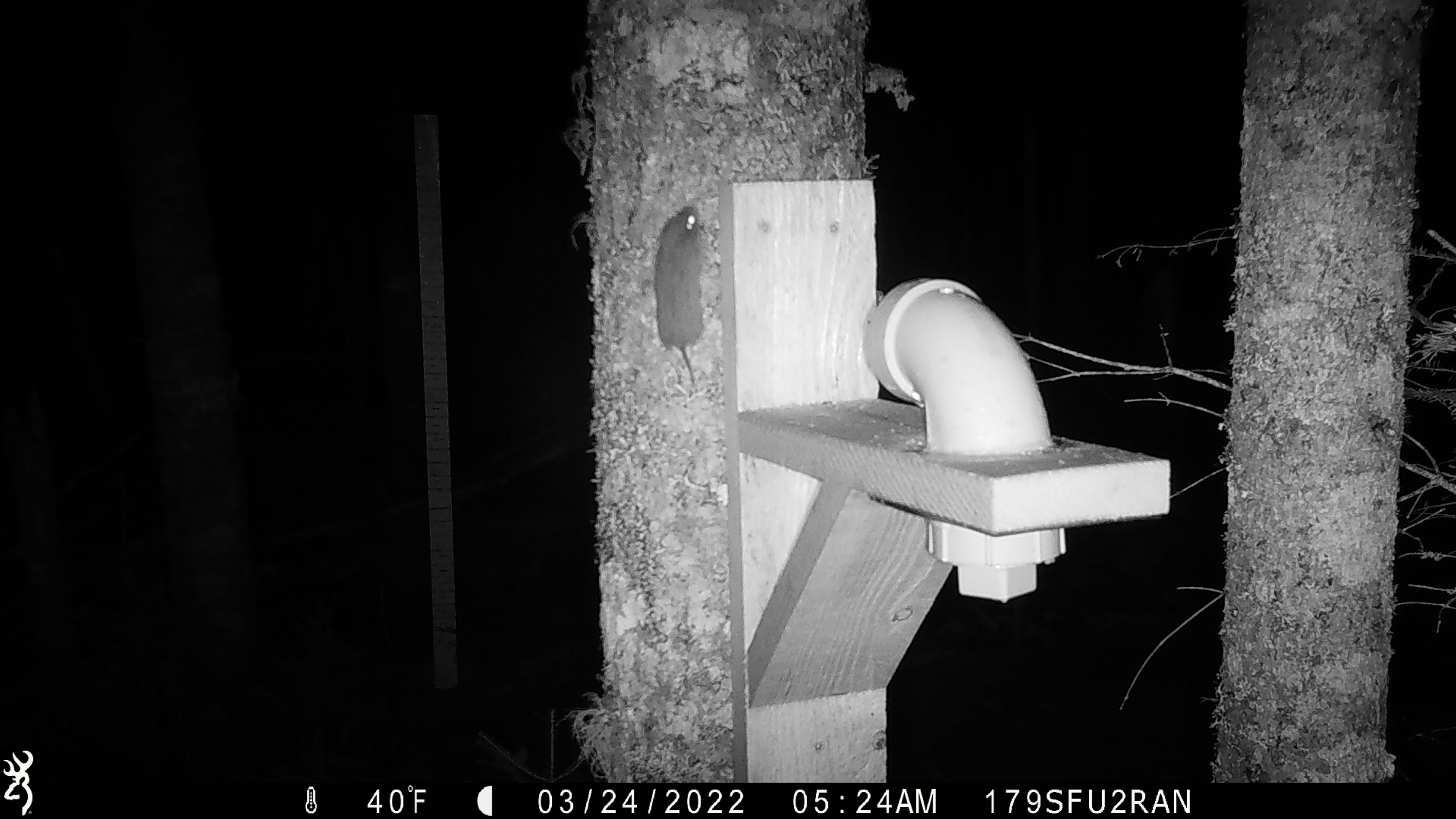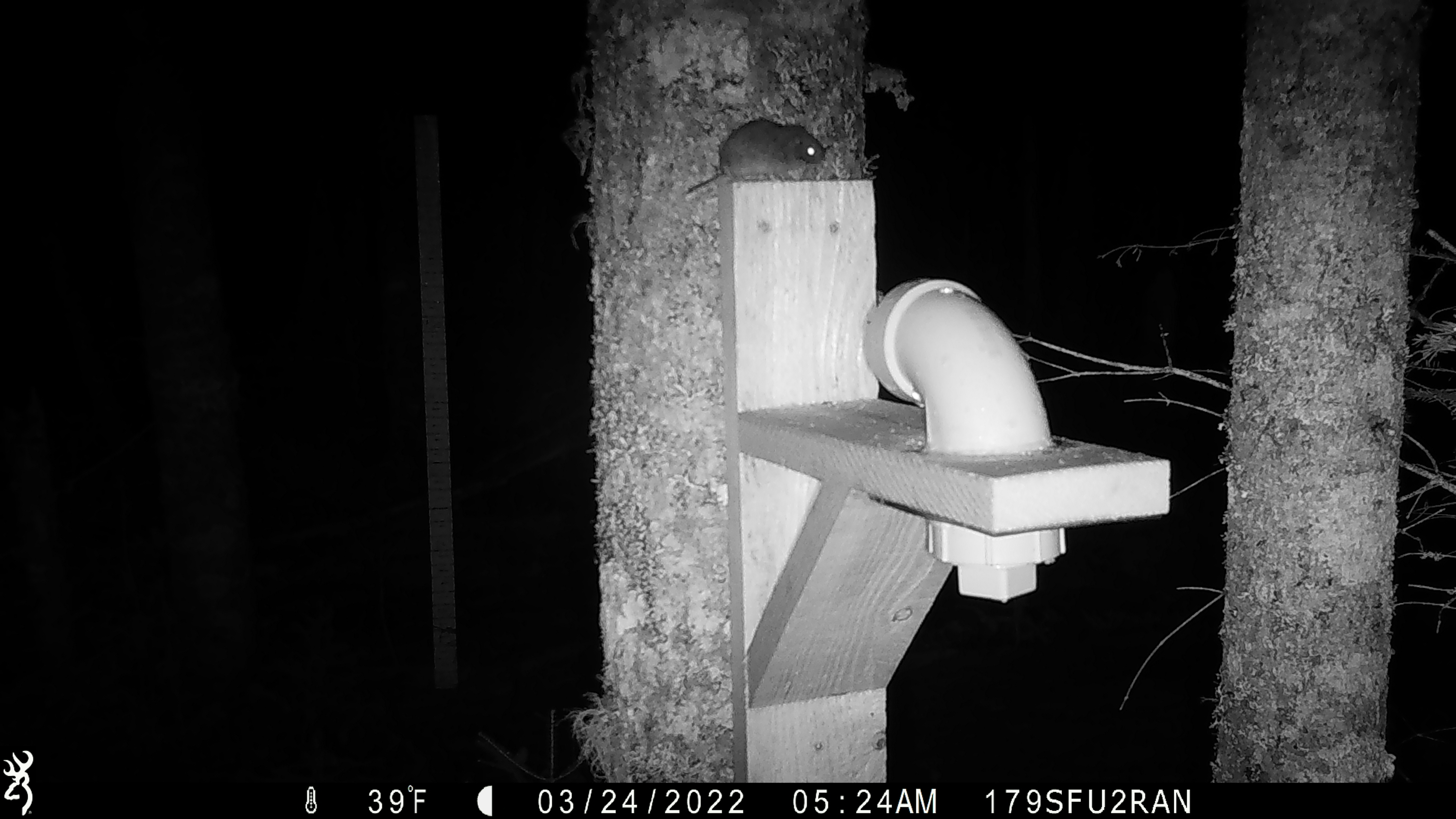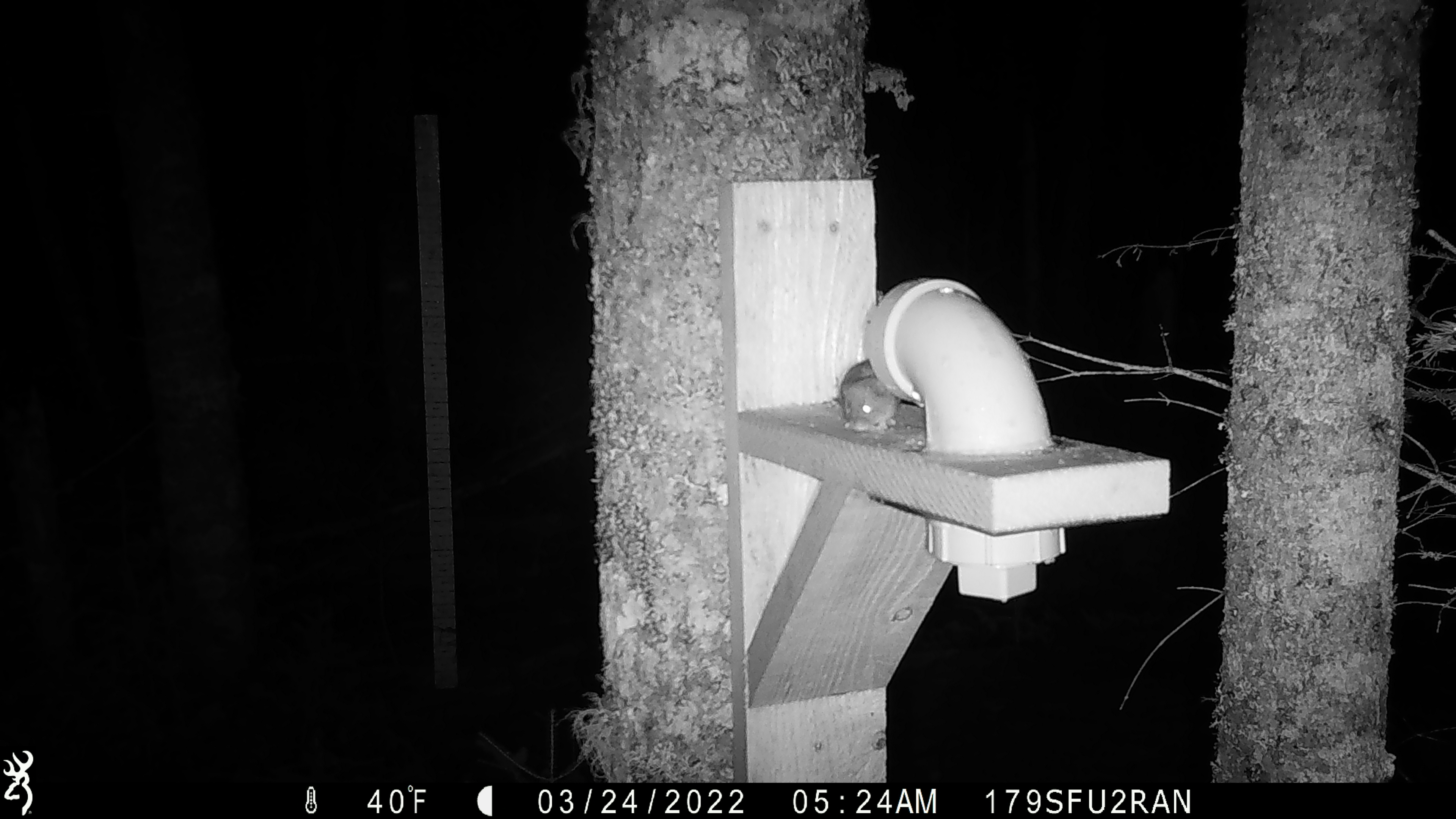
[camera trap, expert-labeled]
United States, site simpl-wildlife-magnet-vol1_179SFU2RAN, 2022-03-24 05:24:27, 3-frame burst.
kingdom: Animalia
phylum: Chordata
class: Mammalia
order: Rodentia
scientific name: Rodentia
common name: mouse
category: mouse sp.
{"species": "mouse sp. (mouse) (Rodentia)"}